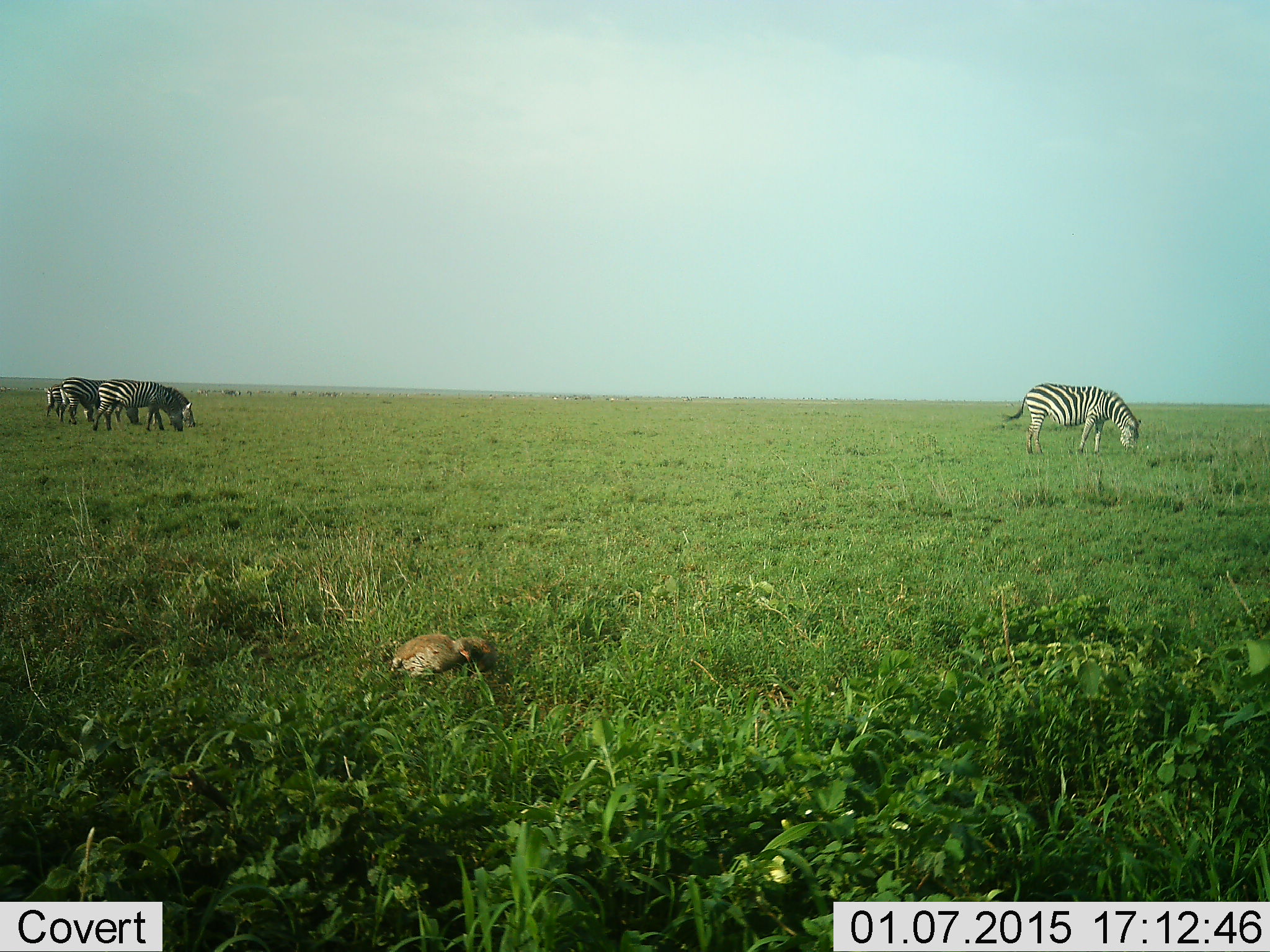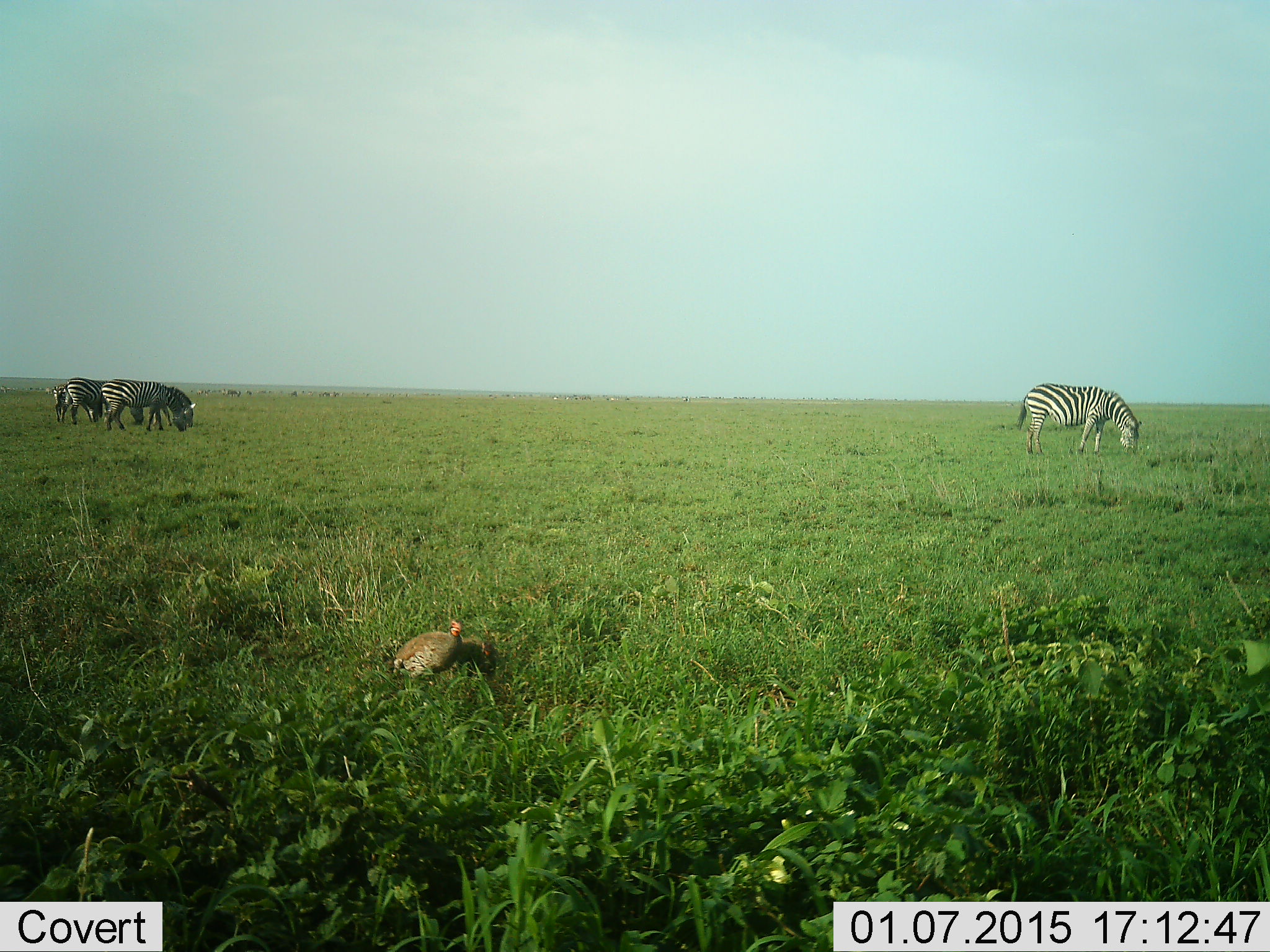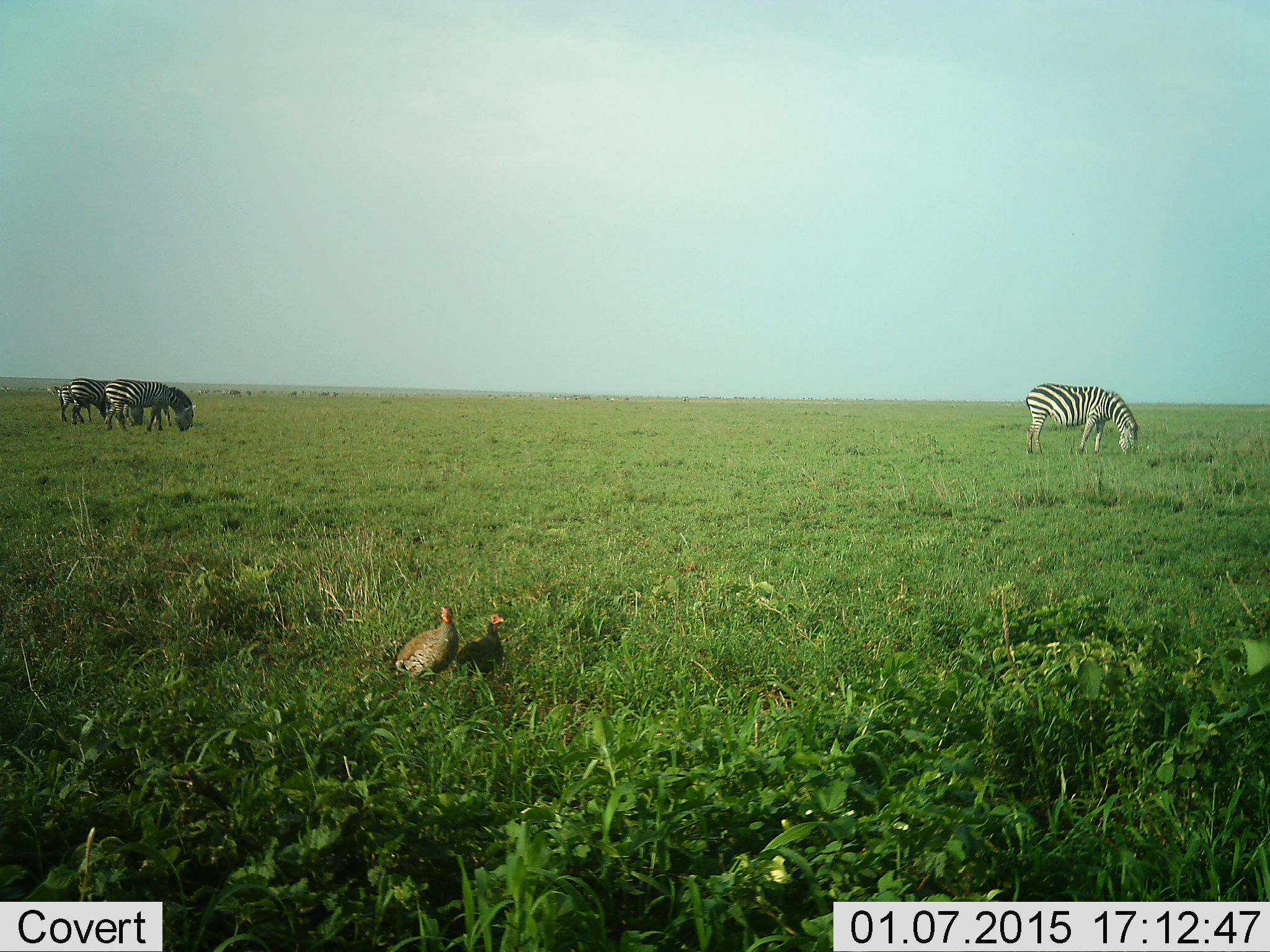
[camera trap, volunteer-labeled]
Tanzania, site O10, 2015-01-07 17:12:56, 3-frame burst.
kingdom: Animalia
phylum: Chordata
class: Aves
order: Galliformes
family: Numididae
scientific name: Numididae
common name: guinea fowl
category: guineafowl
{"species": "guineafowl (guinea fowl) (Numididae)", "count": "2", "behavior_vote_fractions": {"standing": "20%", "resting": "0%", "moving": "10%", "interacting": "0%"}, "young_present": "0%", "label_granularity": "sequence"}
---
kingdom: Animalia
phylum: Chordata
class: Mammalia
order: Perissodactyla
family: Equidae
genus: Equus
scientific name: Equus quagga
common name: plains zebra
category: zebra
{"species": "zebra (plains zebra) (Equus quagga)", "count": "4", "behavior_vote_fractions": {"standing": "24%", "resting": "6%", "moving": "35%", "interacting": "0%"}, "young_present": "0%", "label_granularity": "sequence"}